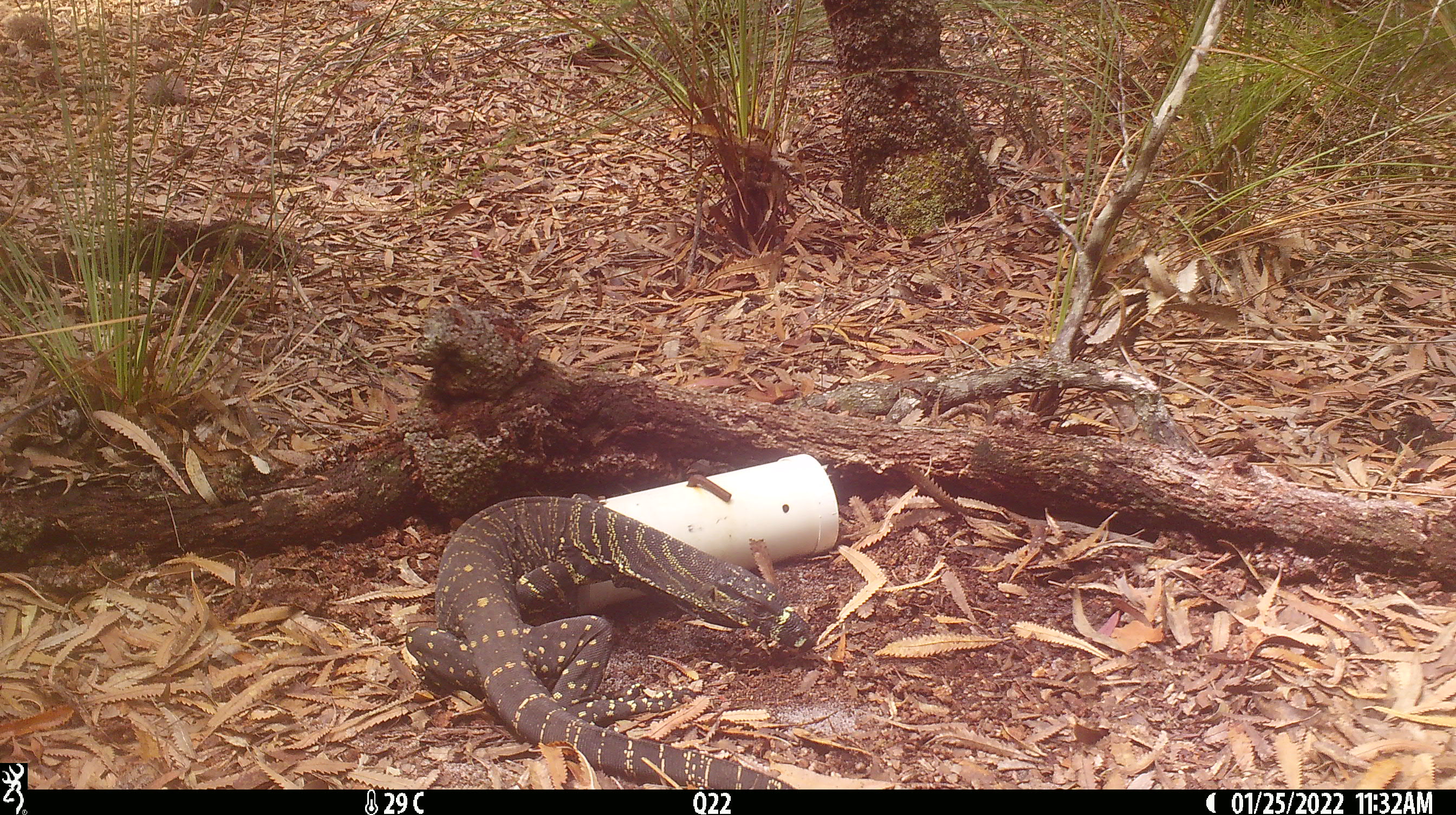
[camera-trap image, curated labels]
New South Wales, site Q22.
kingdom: Animalia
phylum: Chordata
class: Reptilia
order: Squamata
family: Varanidae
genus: Varanus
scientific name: Varanus varius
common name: lace monitor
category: goanna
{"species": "goanna (lace monitor) (Varanus varius)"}